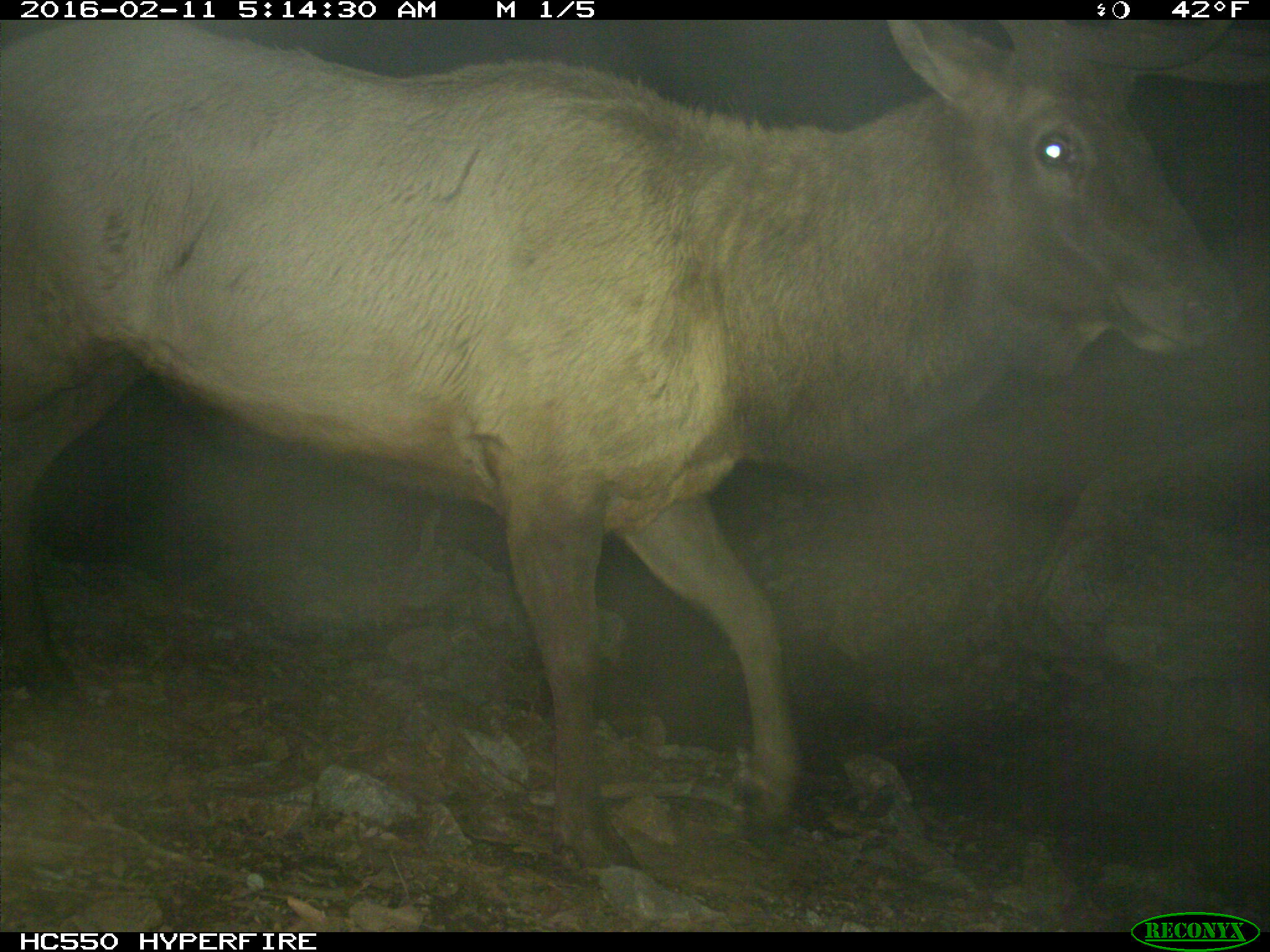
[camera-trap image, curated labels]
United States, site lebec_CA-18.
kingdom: Animalia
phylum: Chordata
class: Mammalia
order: Artiodactyla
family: Cervidae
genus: Cervus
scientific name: Cervus canadensis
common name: elk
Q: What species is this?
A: Cervus canadensis (elk).